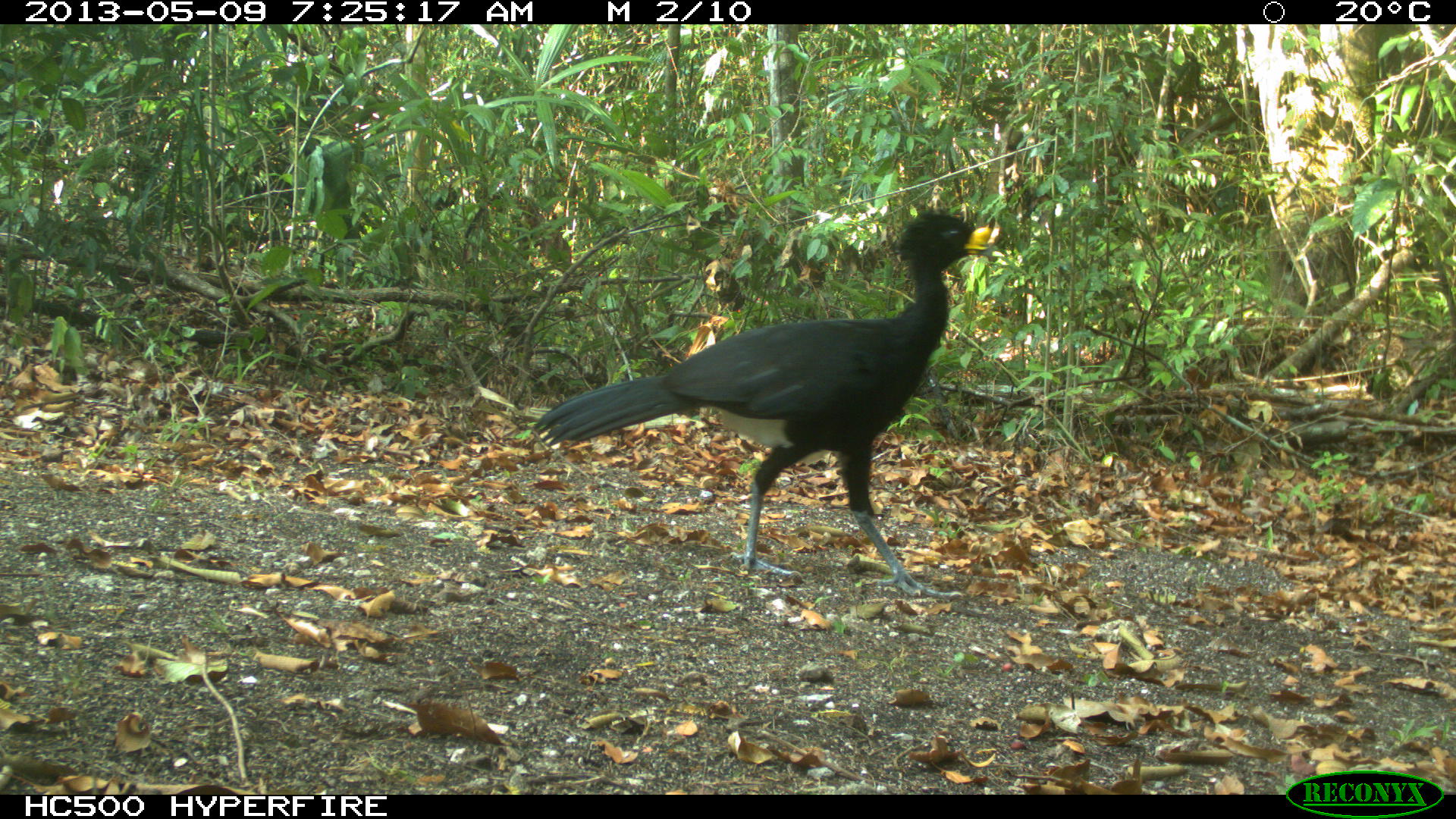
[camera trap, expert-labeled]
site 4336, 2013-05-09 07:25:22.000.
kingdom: Animalia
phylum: Chordata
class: Aves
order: Galliformes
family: Cracidae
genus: Crax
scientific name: Crax rubra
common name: great curassow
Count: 1.